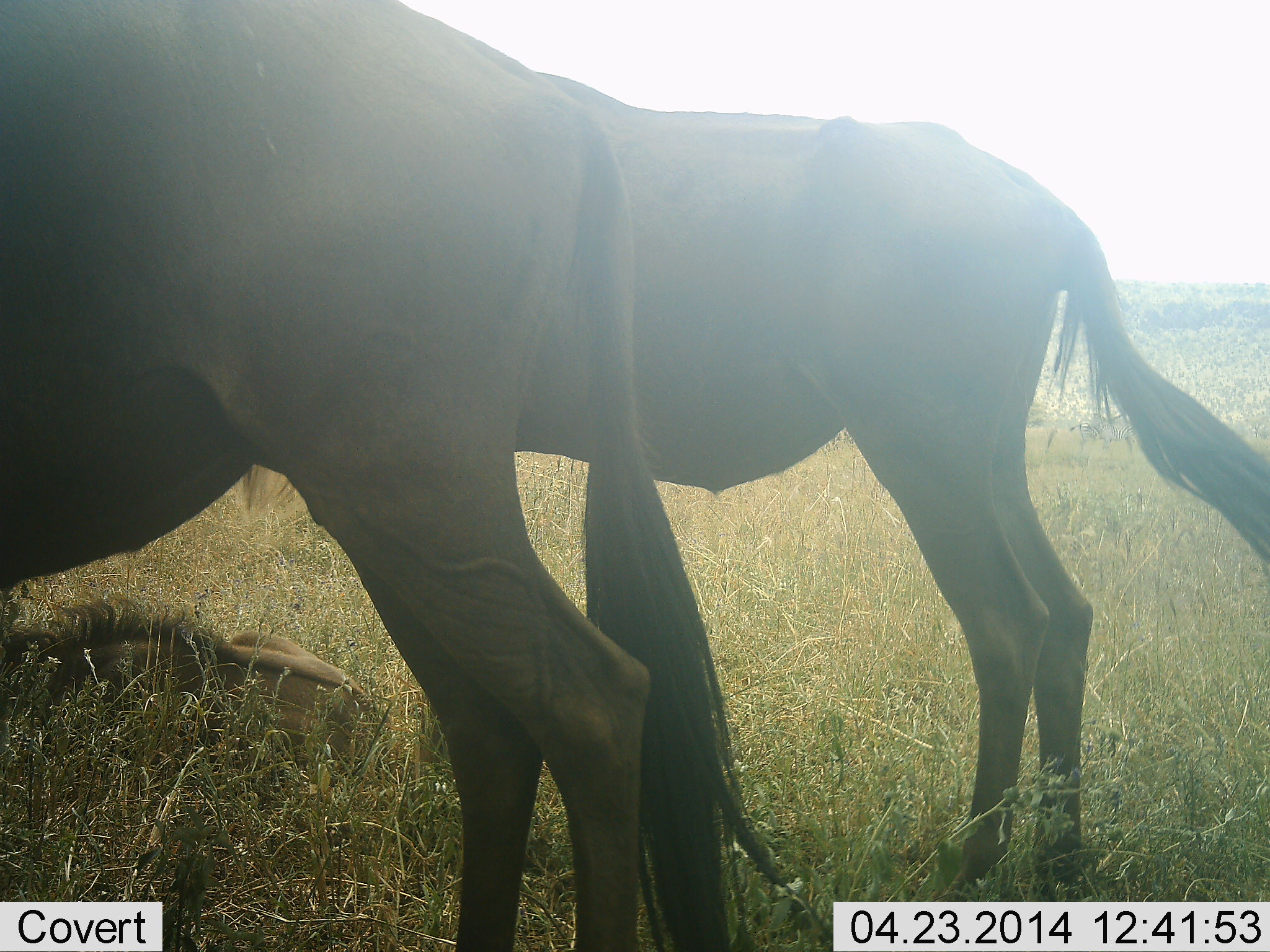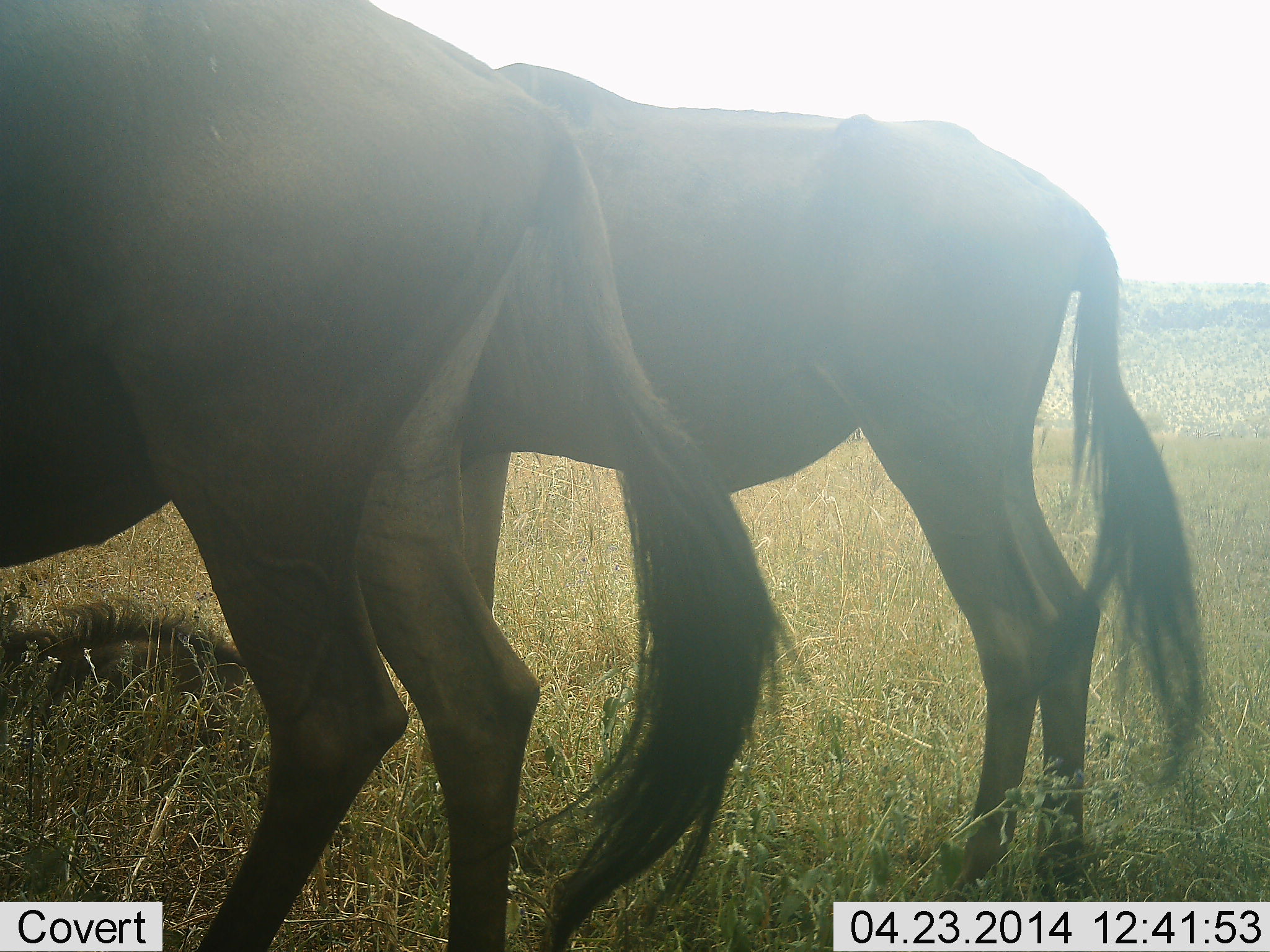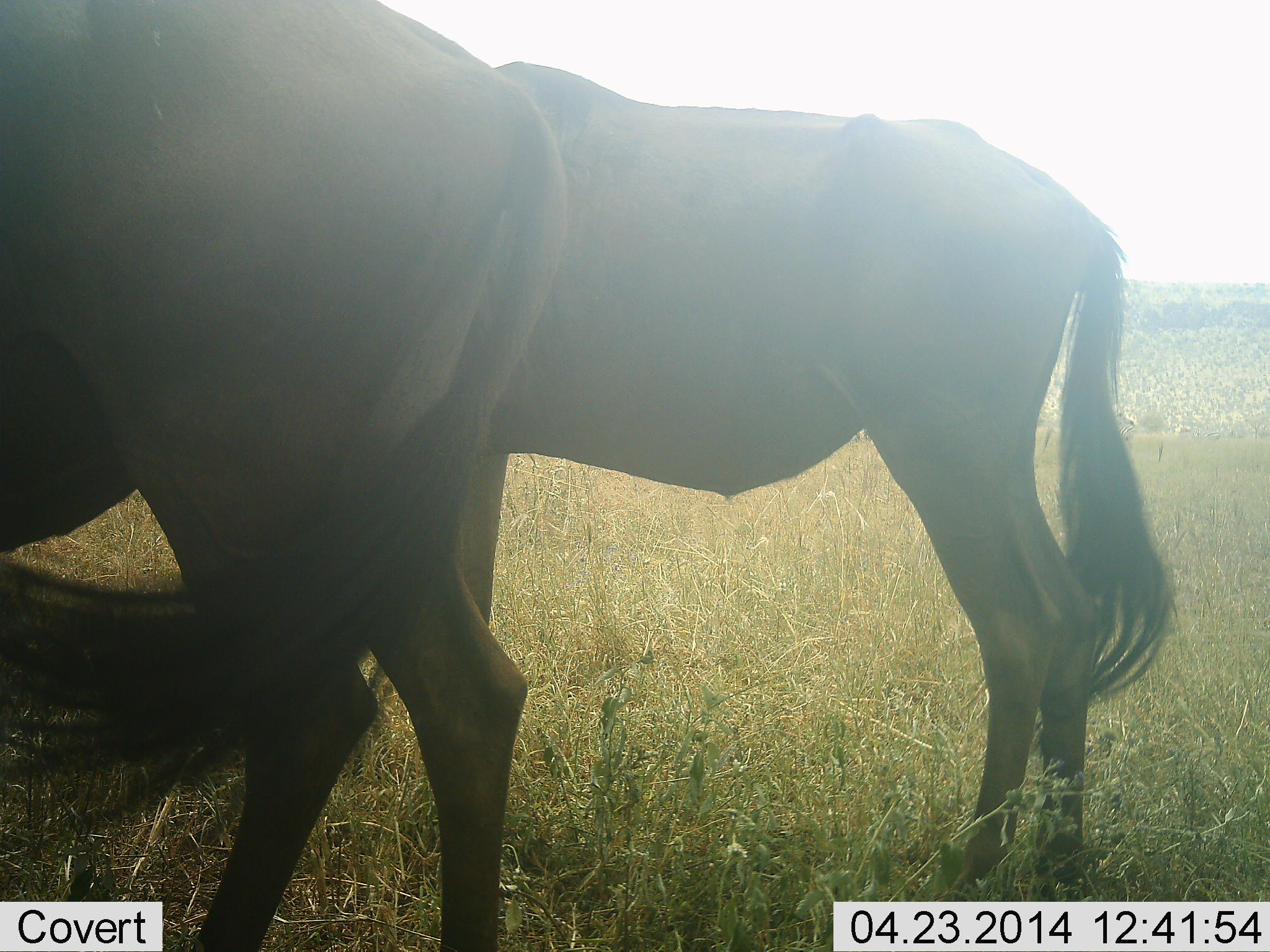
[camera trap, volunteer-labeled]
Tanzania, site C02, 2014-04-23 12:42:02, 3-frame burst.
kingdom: Animalia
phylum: Chordata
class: Mammalia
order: Artiodactyla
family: Bovidae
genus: Connochaetes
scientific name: Connochaetes taurinus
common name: blue wildebeest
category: wildebeest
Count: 2.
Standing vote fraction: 80%.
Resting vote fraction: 50%.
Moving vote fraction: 0%.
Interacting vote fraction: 0%.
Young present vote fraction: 10%.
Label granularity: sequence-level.